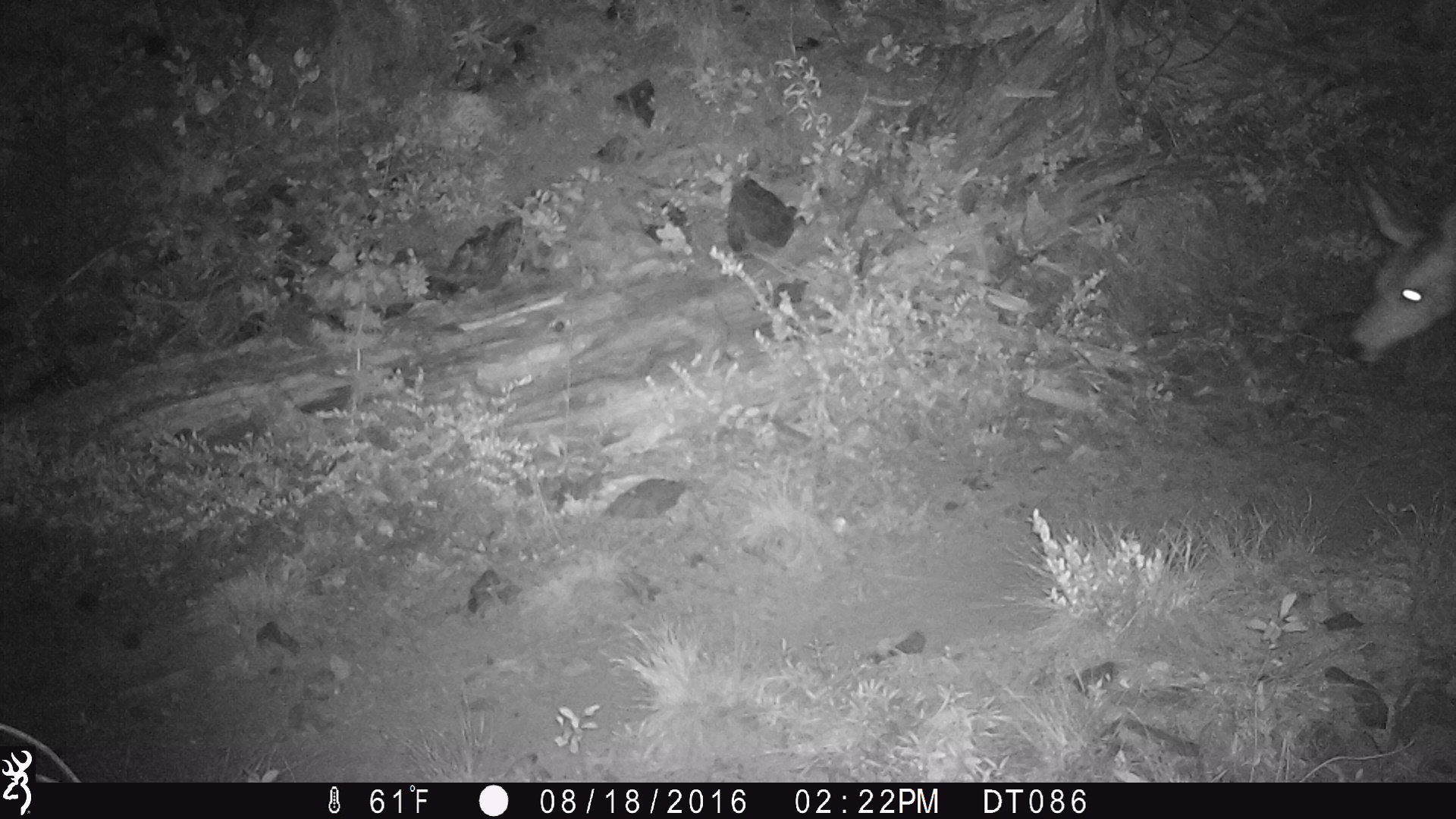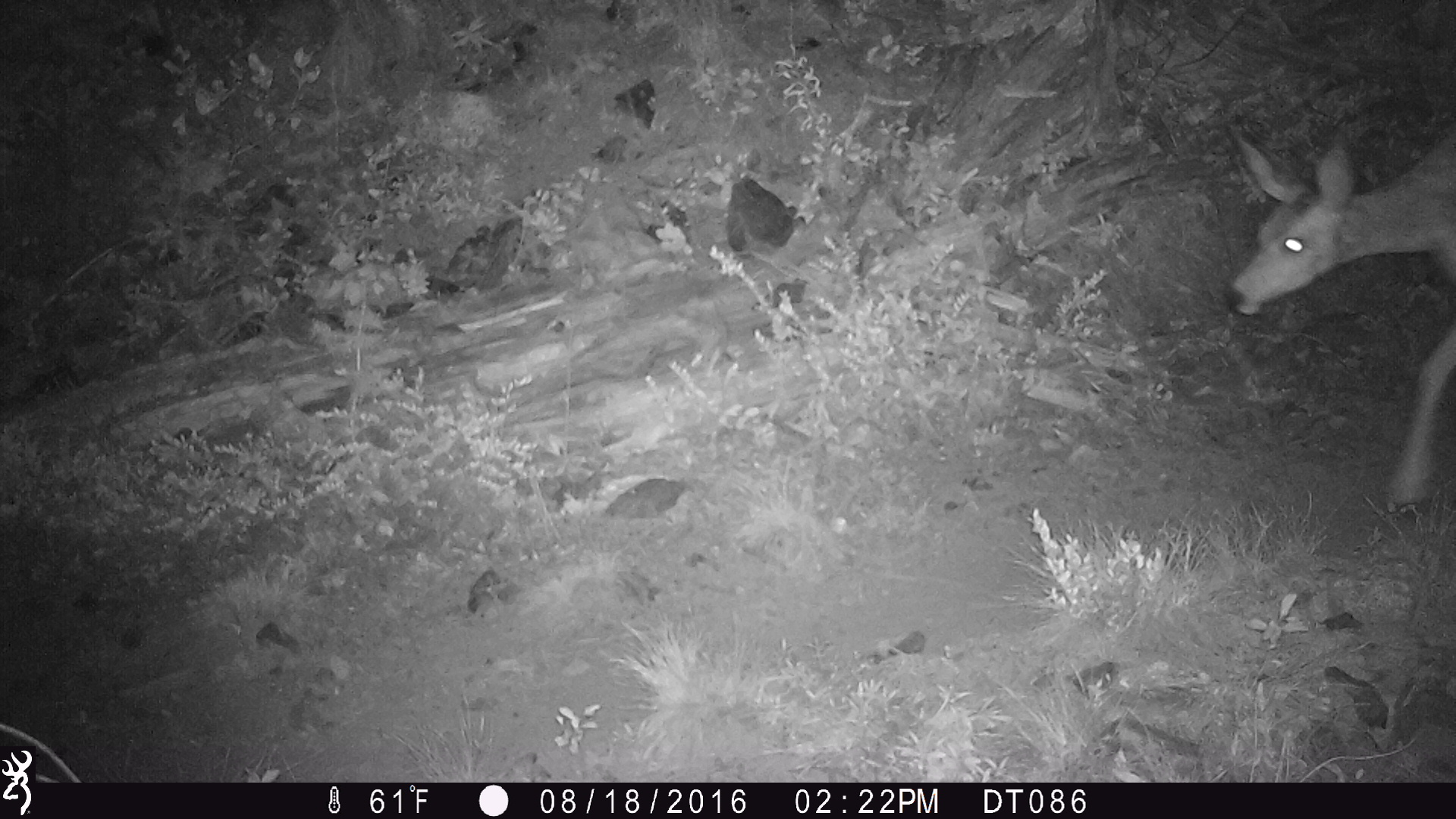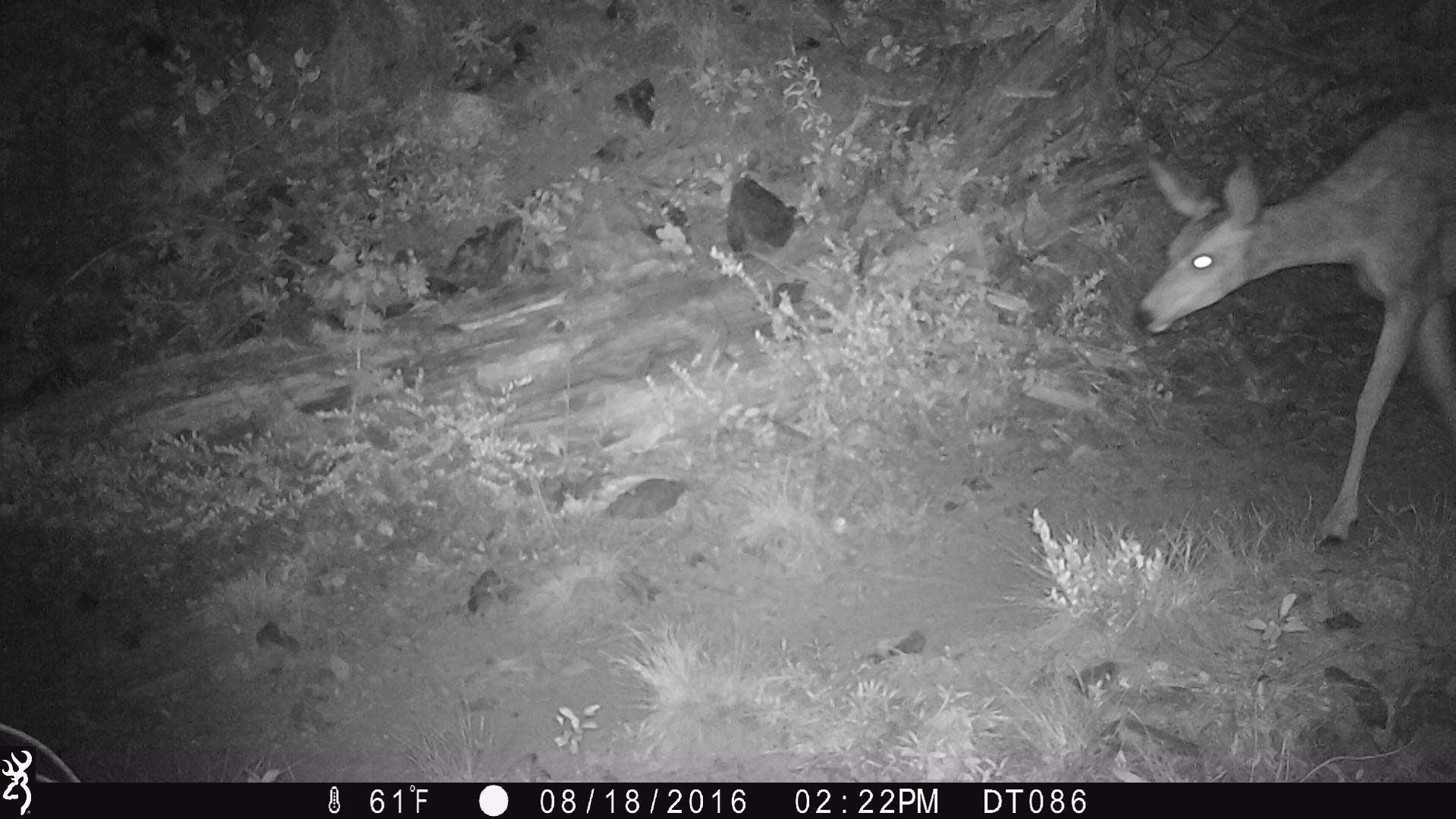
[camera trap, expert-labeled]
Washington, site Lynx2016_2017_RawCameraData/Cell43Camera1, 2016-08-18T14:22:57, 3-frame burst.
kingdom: Animalia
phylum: Chordata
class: Mammalia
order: Artiodactyla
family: Cervidae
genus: Odocoileus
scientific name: Odocoileus hemionus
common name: mule deer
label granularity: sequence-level